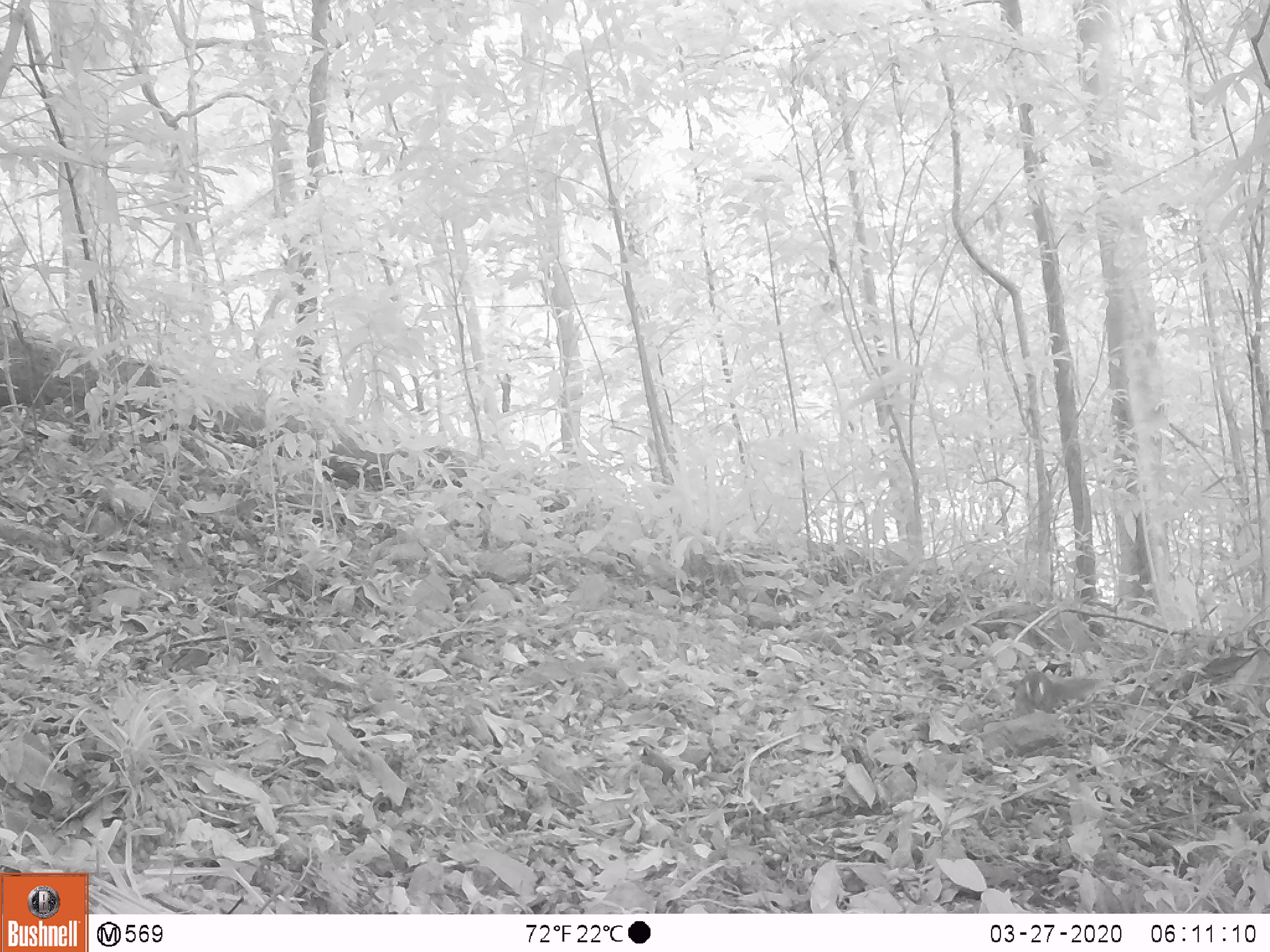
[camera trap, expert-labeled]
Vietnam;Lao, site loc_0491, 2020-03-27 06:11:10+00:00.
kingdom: Animalia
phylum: Chordata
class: Mammalia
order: Rodentia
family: Sciuridae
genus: Dremomys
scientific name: Dremomys rufigenis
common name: red-cheeked squirrel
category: red cheeked squirrel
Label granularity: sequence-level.